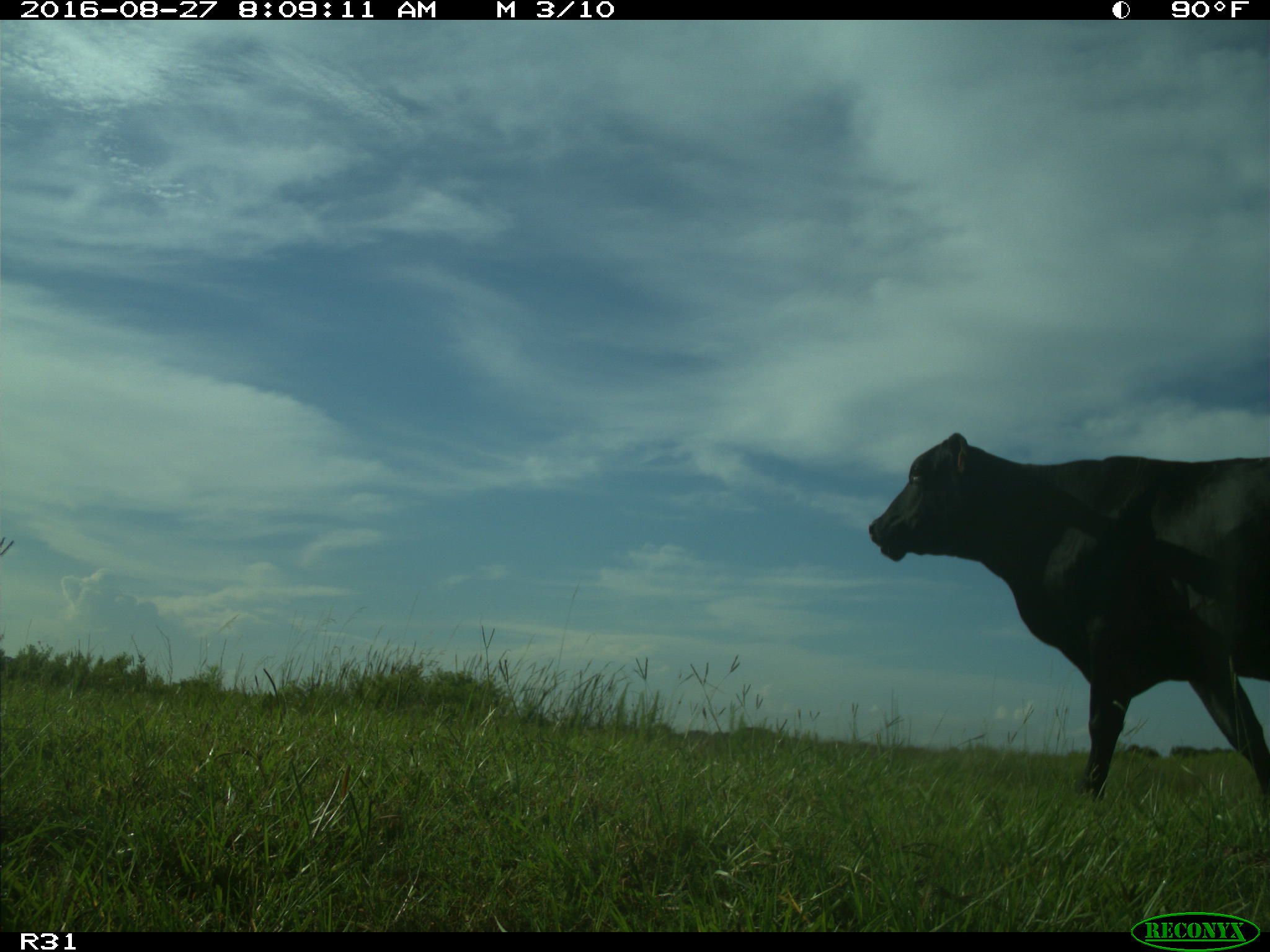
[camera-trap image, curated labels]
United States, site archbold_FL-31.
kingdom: Animalia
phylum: Chordata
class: Mammalia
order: Artiodactyla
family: Bovidae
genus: Bos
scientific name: Bos taurus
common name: domestic cow